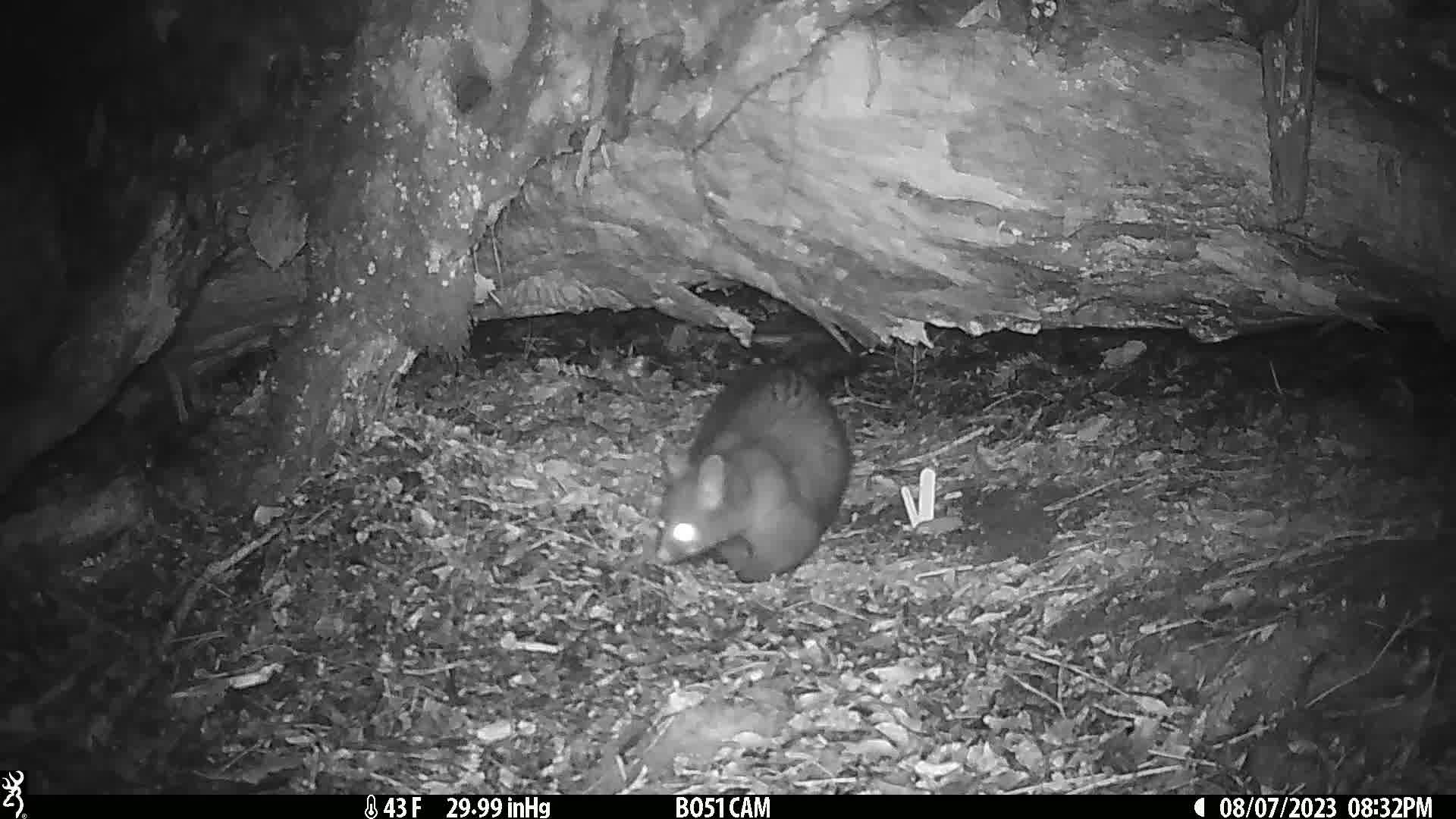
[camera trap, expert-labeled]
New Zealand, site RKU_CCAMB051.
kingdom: Animalia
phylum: Chordata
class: Mammalia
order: Diprotodontia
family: Phalangeridae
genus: Trichosurus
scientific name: Trichosurus vulpecula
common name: common brushtail possum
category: possum